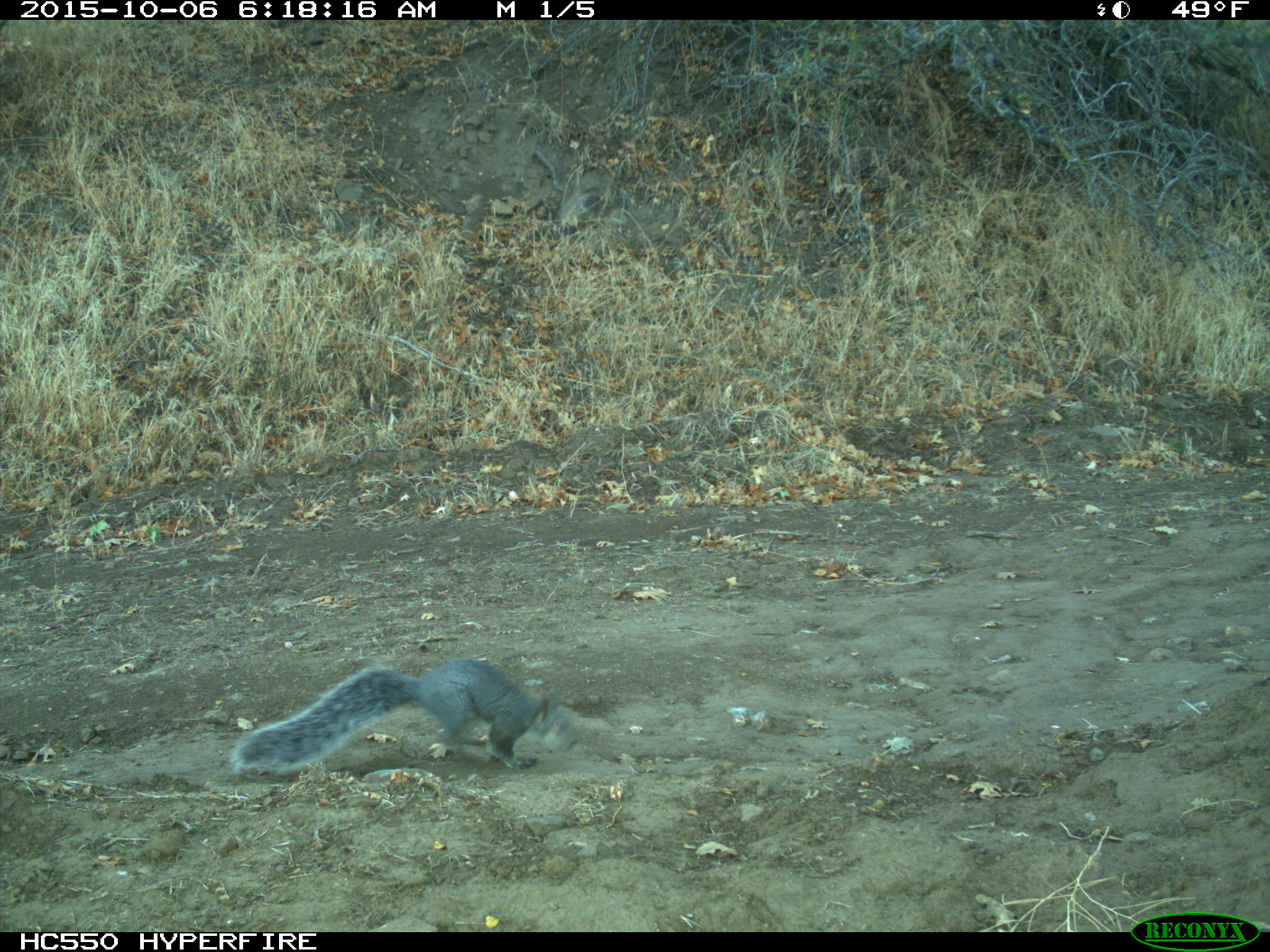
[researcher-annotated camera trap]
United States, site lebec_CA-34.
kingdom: Animalia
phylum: Chordata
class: Mammalia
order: Rodentia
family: Sciuridae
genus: Sciurus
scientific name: Sciurus carolinensis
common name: eastern gray squirrel